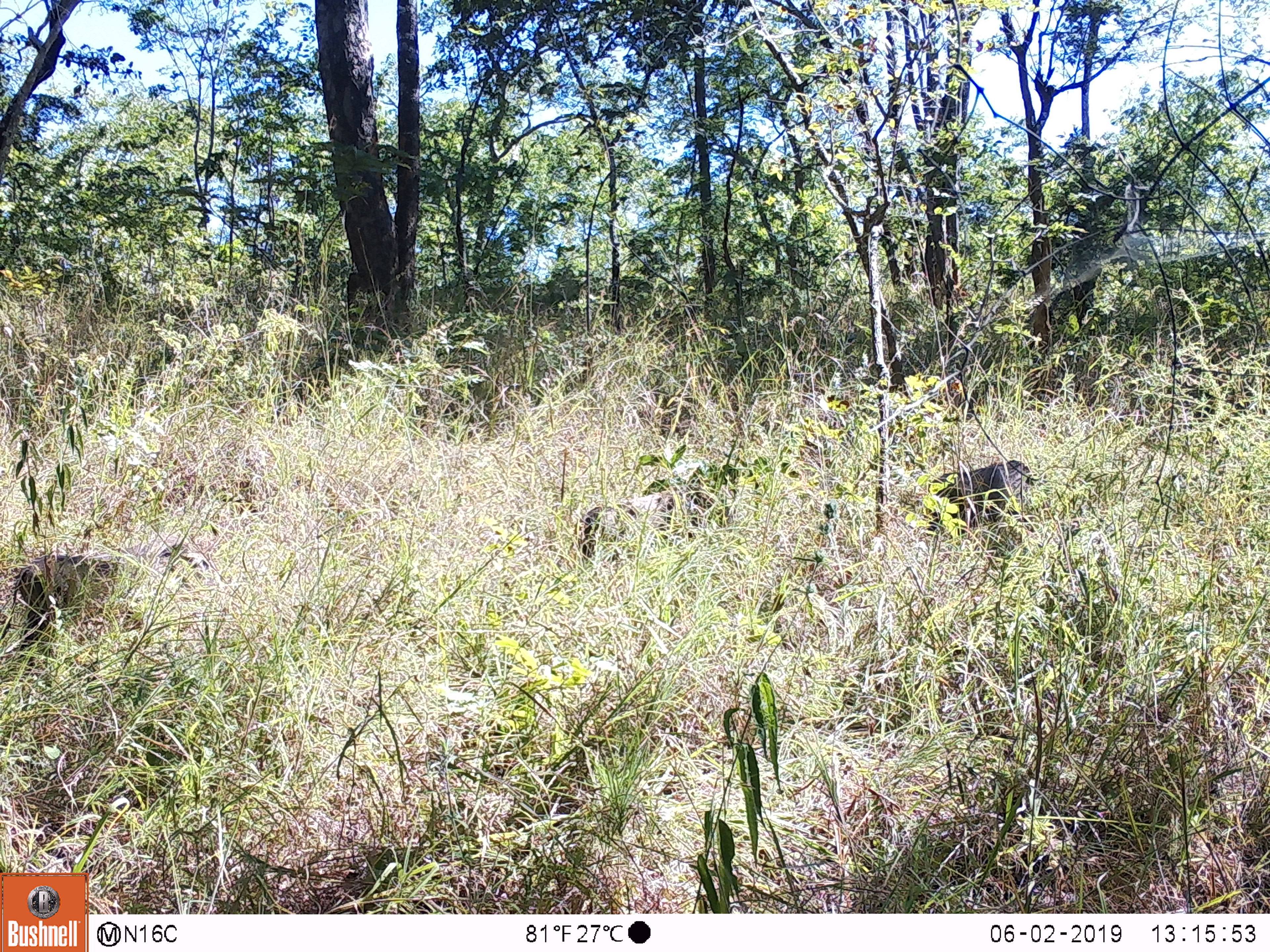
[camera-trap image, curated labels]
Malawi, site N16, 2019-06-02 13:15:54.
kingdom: Animalia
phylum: Chordata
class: Mammalia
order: Artiodactyla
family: Suidae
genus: Phacochoerus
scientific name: Phacochoerus africanus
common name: common warthog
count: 3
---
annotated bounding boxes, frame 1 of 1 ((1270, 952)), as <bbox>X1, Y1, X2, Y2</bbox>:
common warthog: <bbox>2, 539, 236, 641</bbox>; <bbox>907, 456, 1044, 536</bbox>; <bbox>565, 490, 734, 553</bbox>